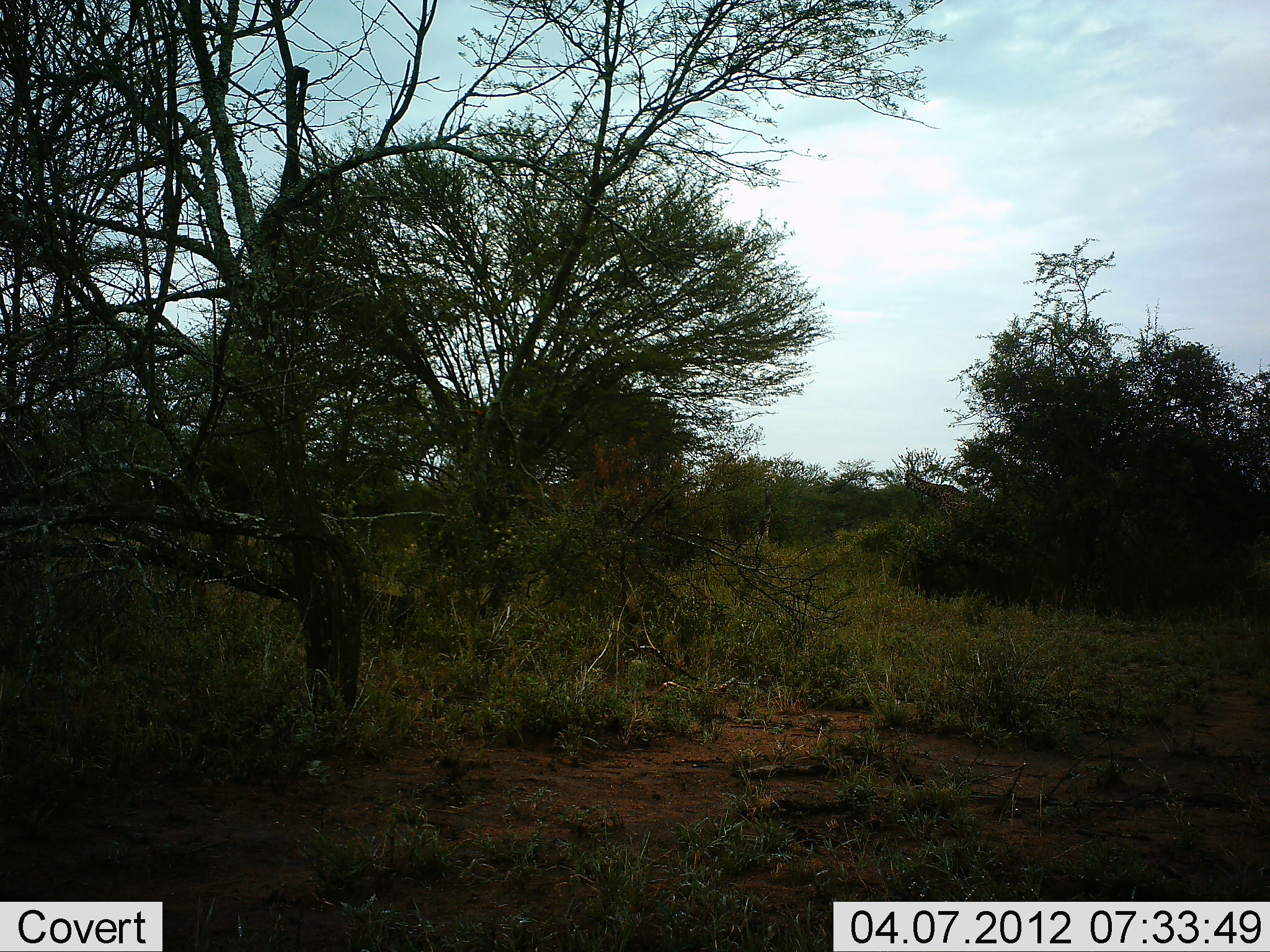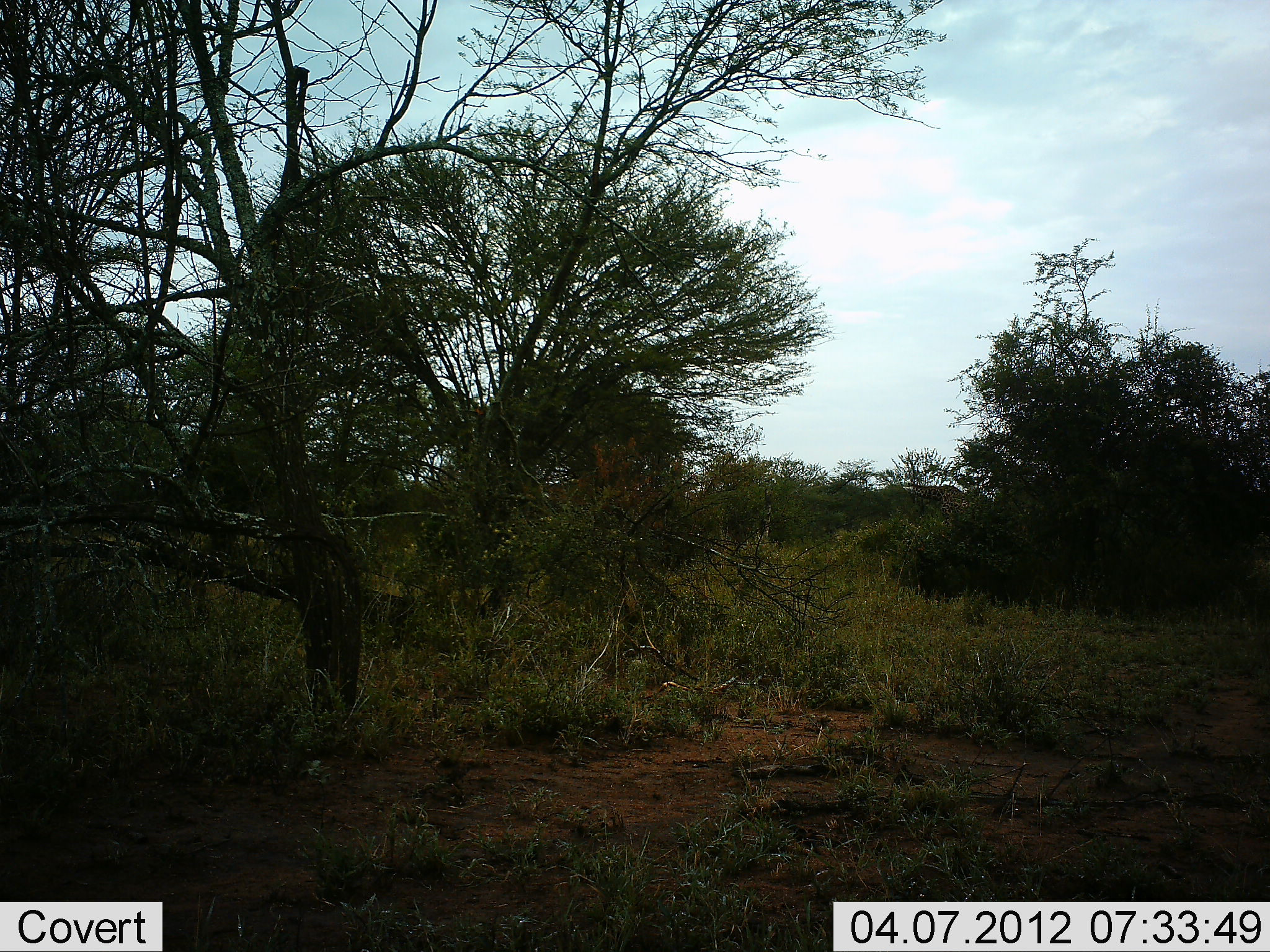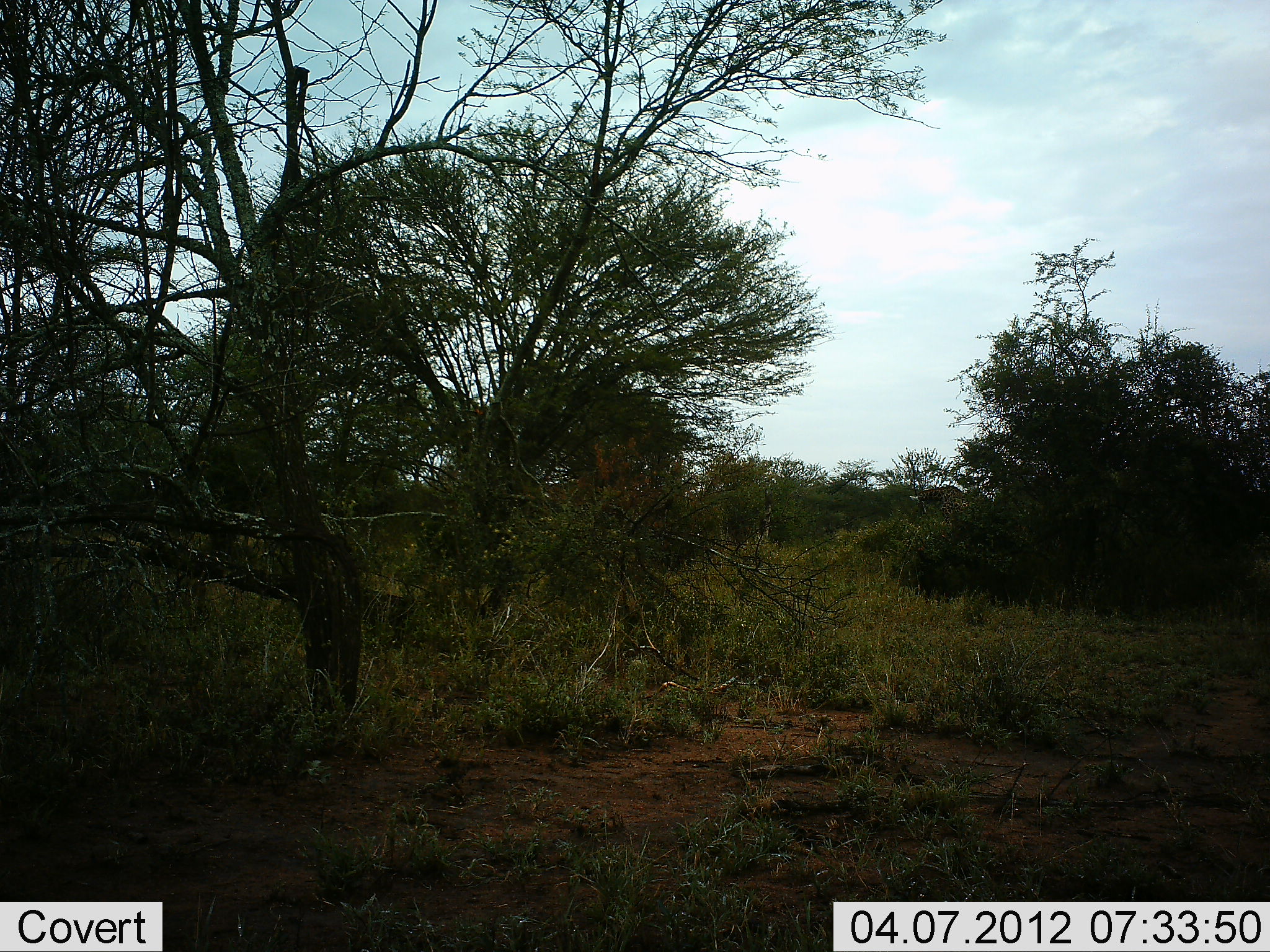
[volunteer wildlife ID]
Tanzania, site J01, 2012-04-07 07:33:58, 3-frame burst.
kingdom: Animalia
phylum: Chordata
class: Mammalia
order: Artiodactyla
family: Giraffidae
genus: Giraffa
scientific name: Giraffa camelopardalis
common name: giraffe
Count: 1.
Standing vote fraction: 38%.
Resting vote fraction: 0%.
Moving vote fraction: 19%.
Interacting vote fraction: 0%.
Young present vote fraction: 0%.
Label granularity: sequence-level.